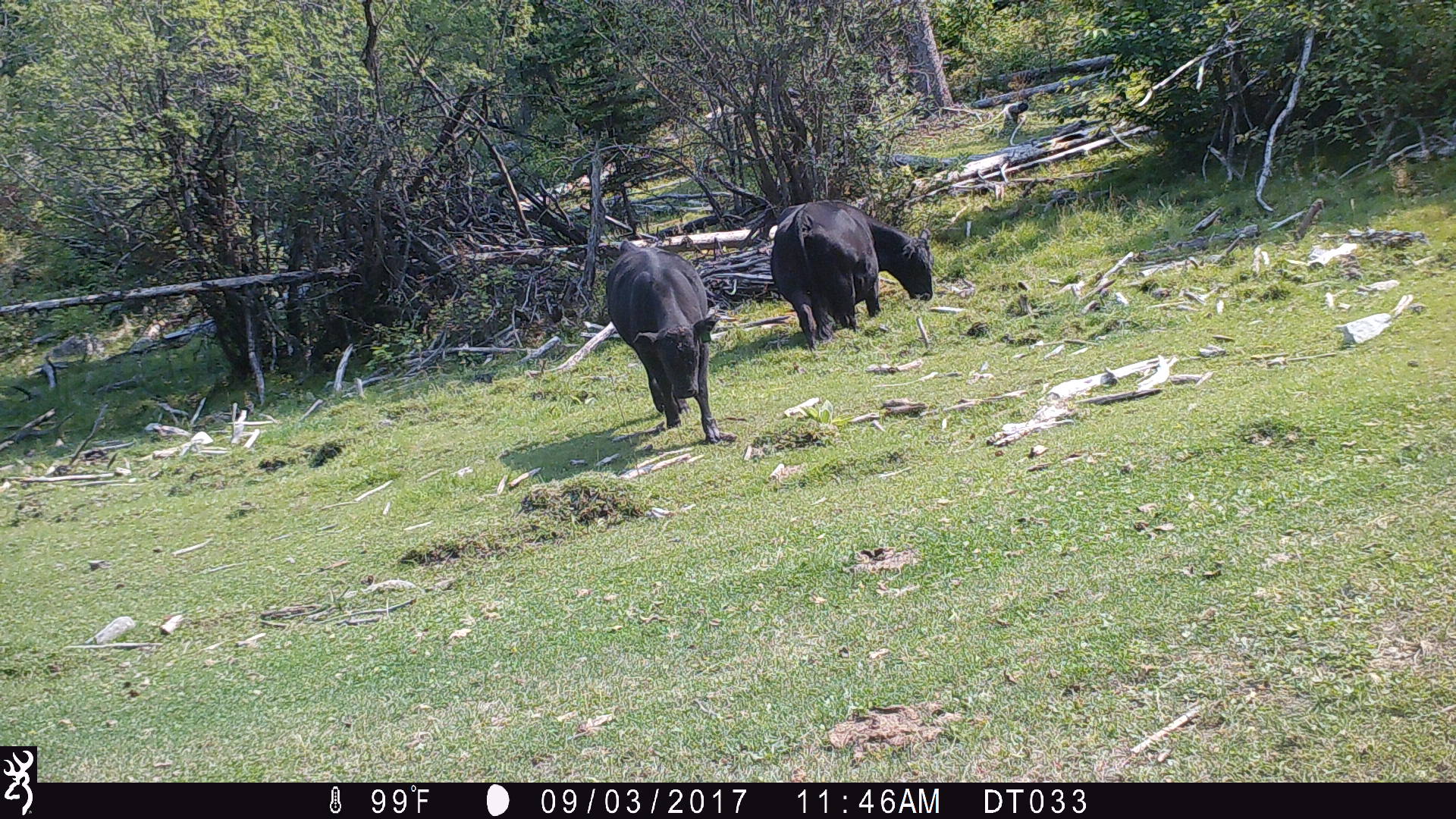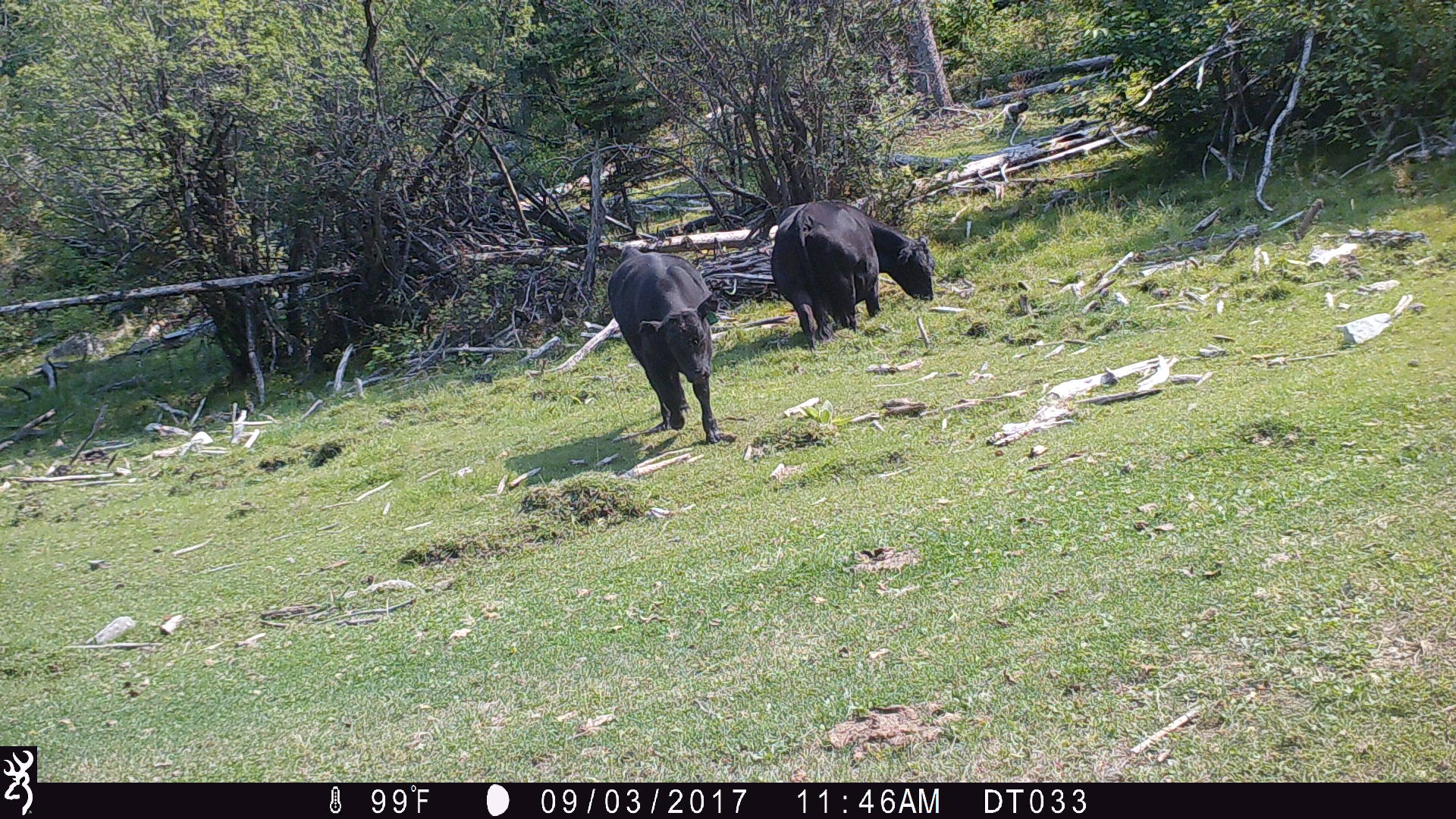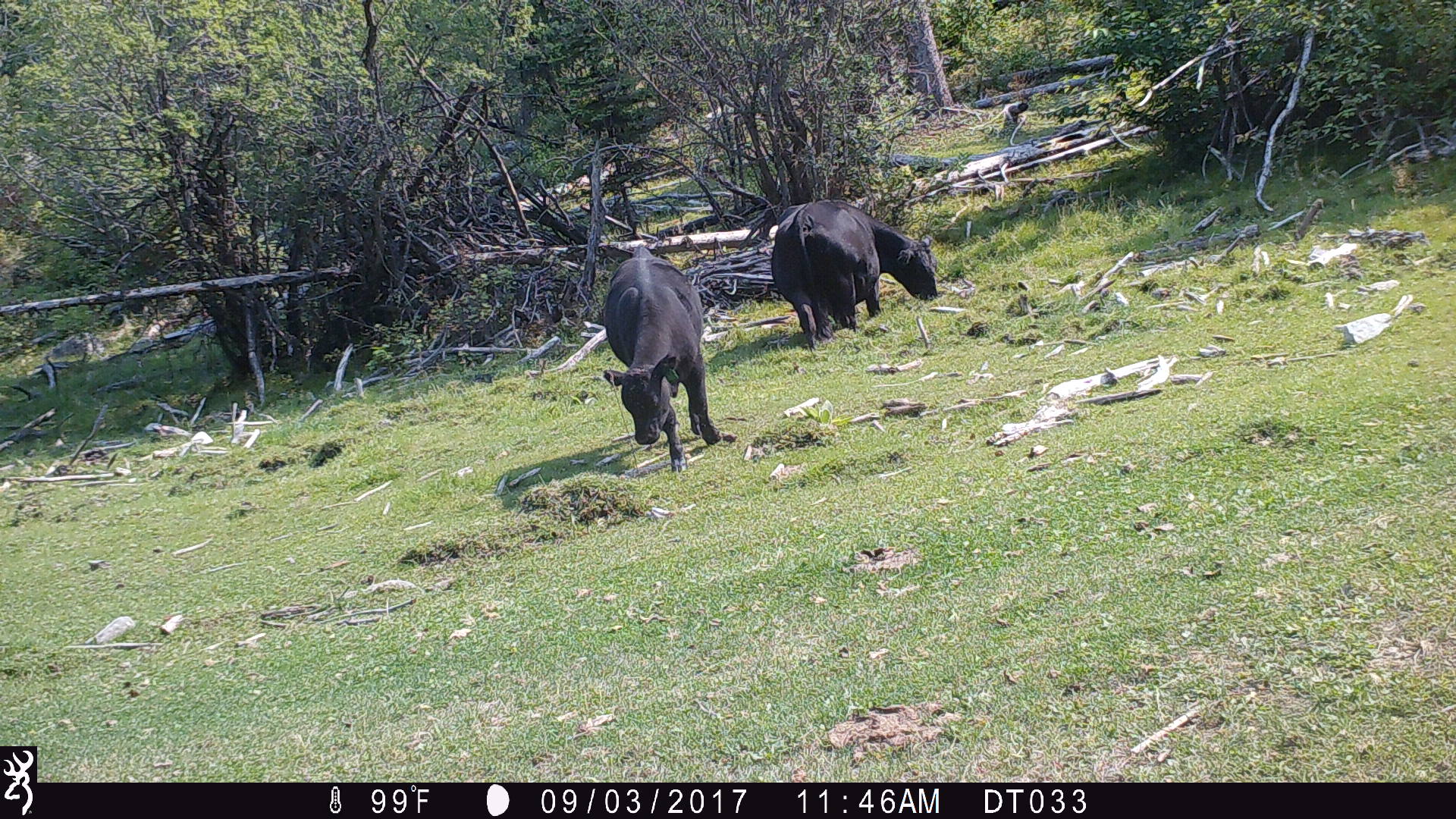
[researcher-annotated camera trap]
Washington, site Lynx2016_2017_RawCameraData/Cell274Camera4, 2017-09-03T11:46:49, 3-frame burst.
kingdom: Animalia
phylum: Chordata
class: Mammalia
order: Artiodactyla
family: Bovidae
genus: Bos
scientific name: Bos taurus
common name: domestic cattle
Domestic cattle (Bos taurus). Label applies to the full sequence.